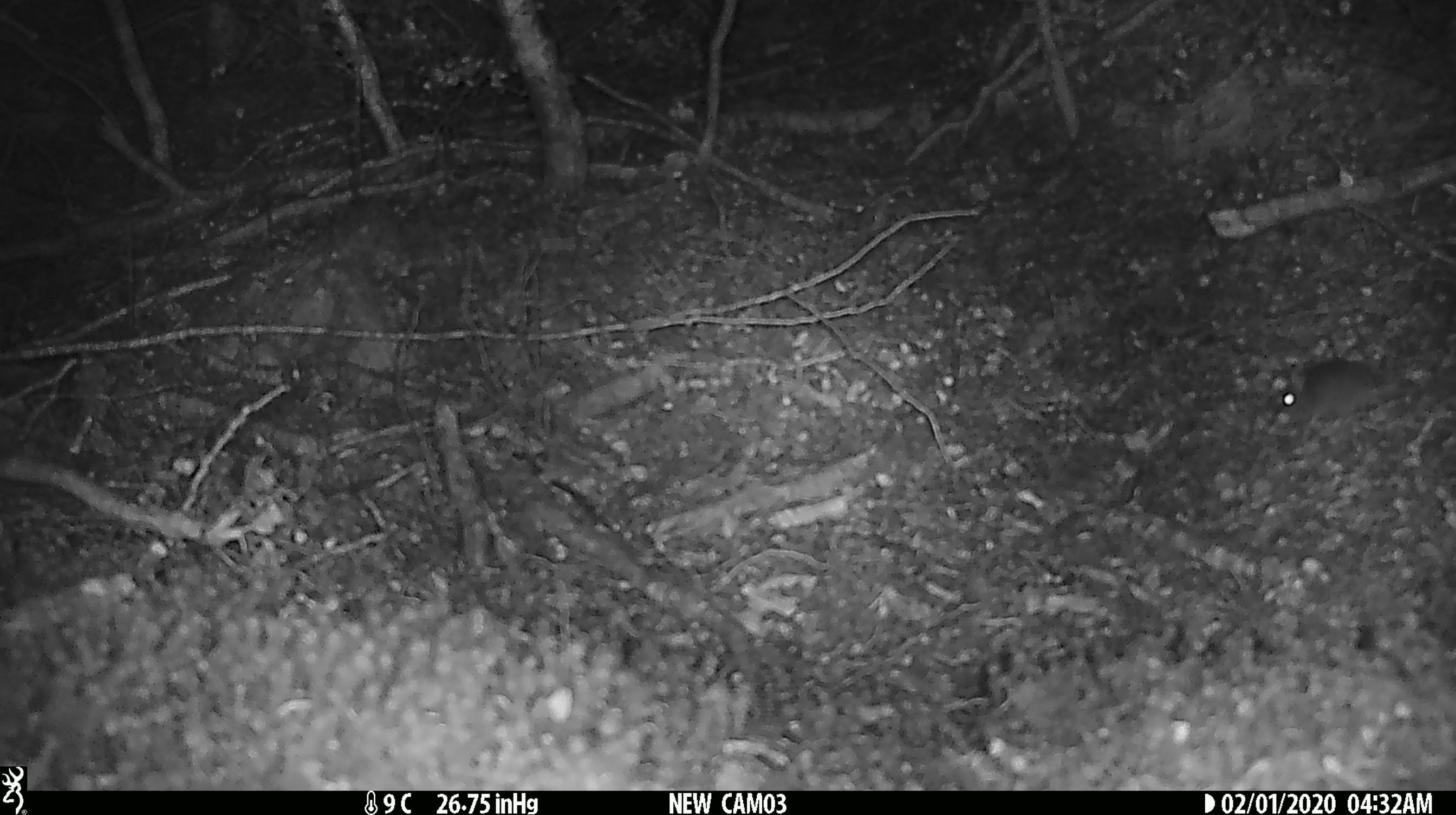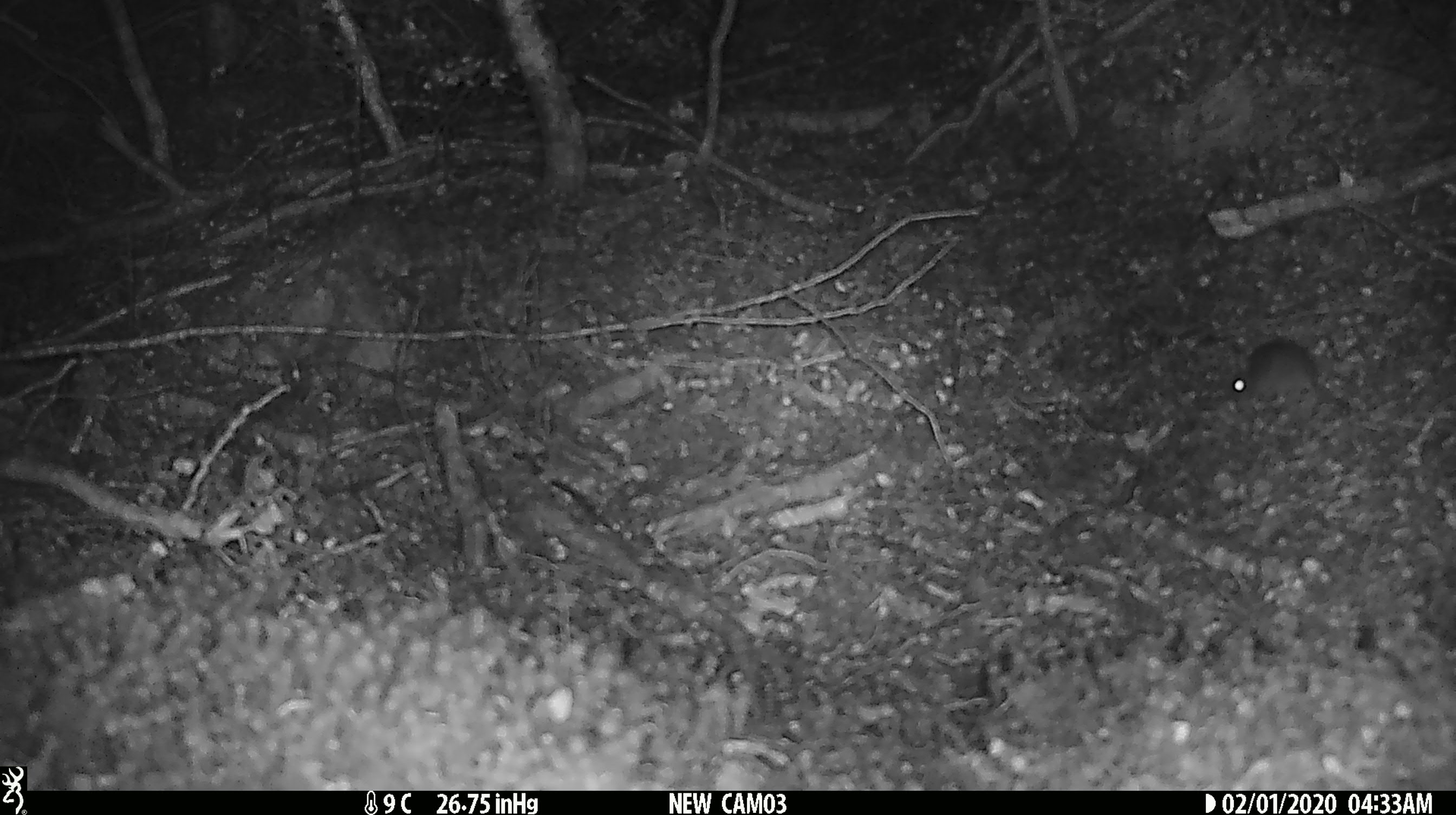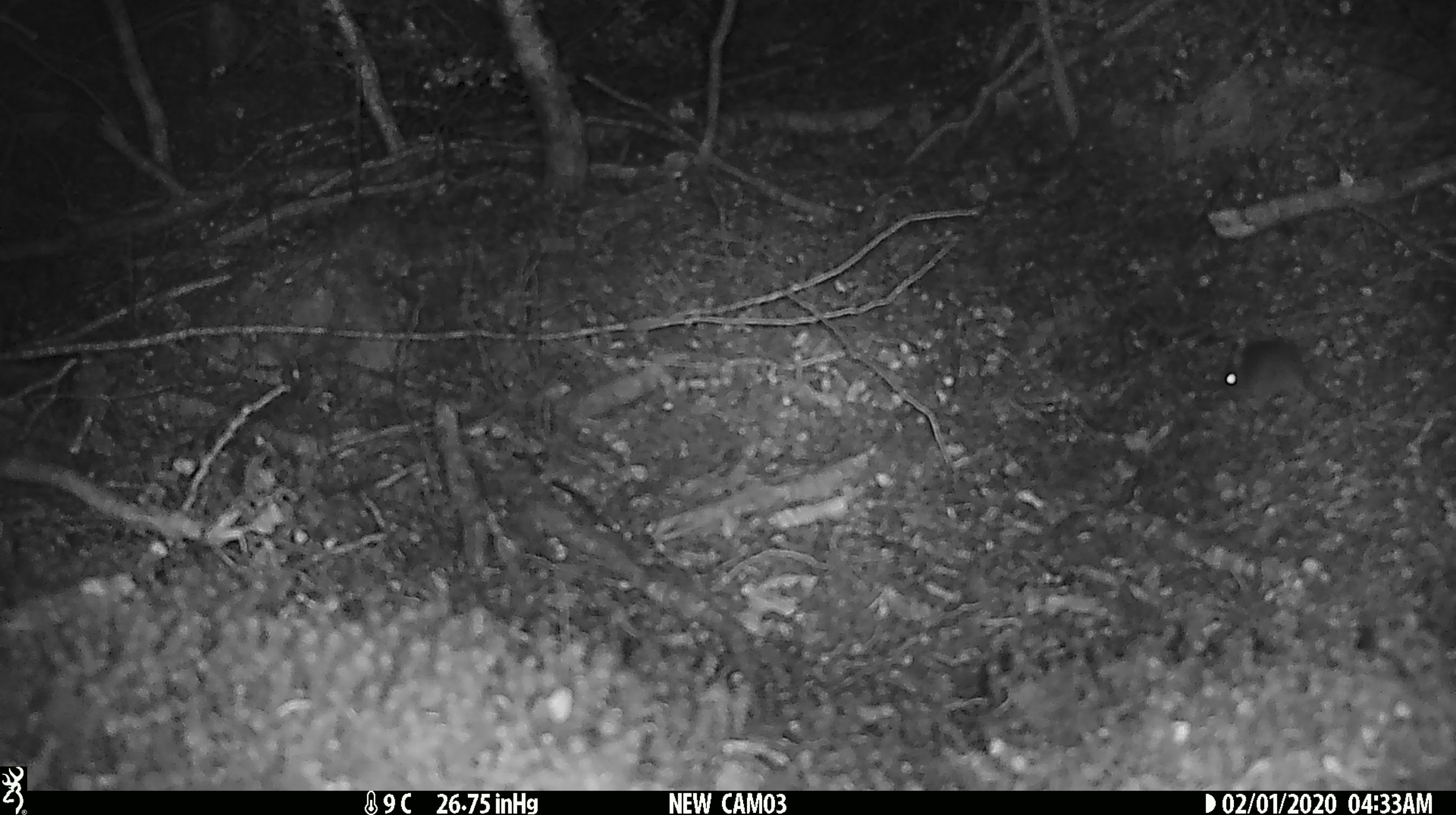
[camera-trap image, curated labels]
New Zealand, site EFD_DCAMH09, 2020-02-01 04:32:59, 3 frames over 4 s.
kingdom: Animalia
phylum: Chordata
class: Mammalia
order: Rodentia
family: Muridae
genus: Mus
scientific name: Mus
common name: mouse